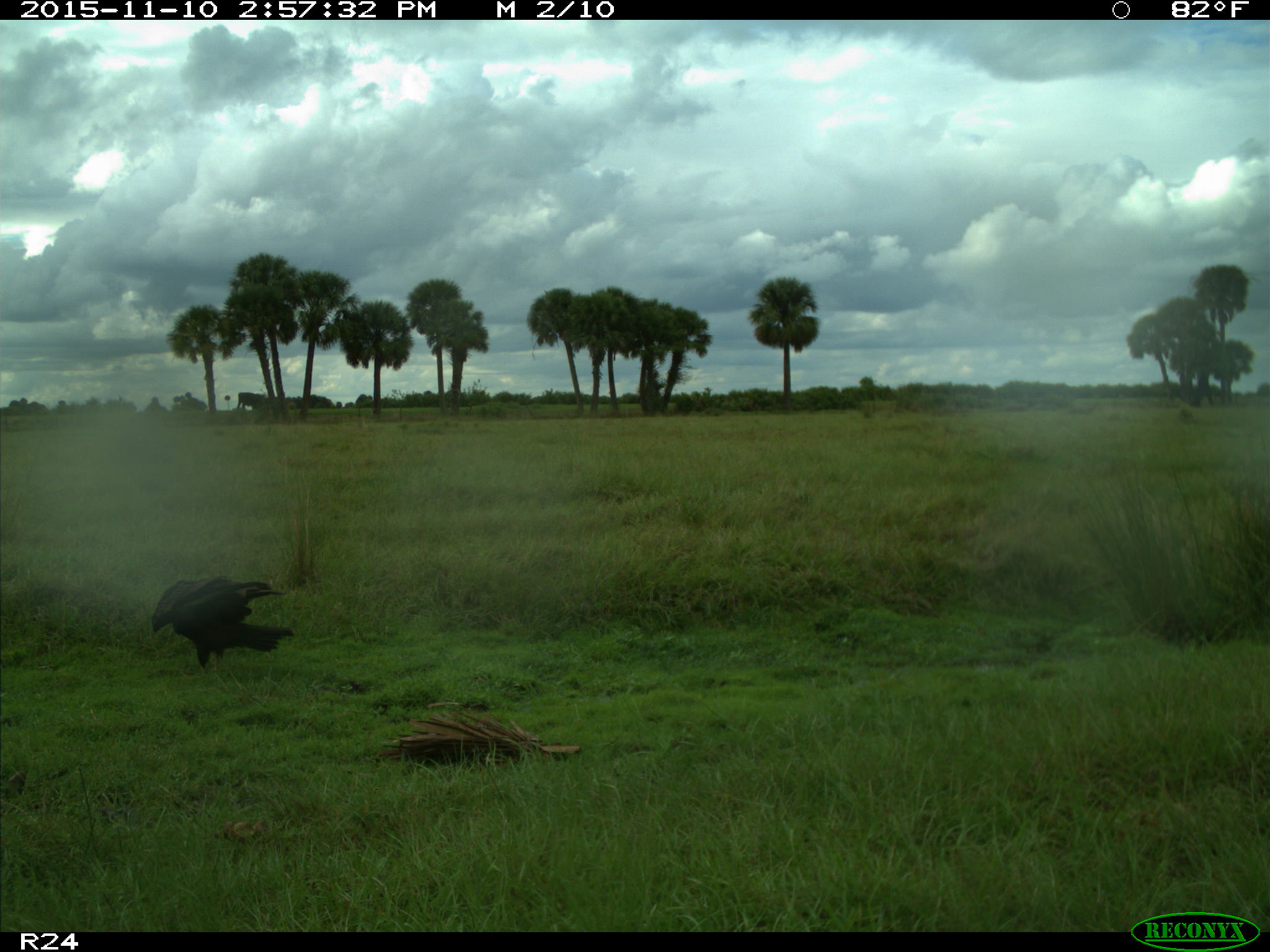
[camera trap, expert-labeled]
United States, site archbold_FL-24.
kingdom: Animalia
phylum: Chordata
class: Aves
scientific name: Aves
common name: birds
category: unidentified bird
Unidentified bird (birds) (Aves).